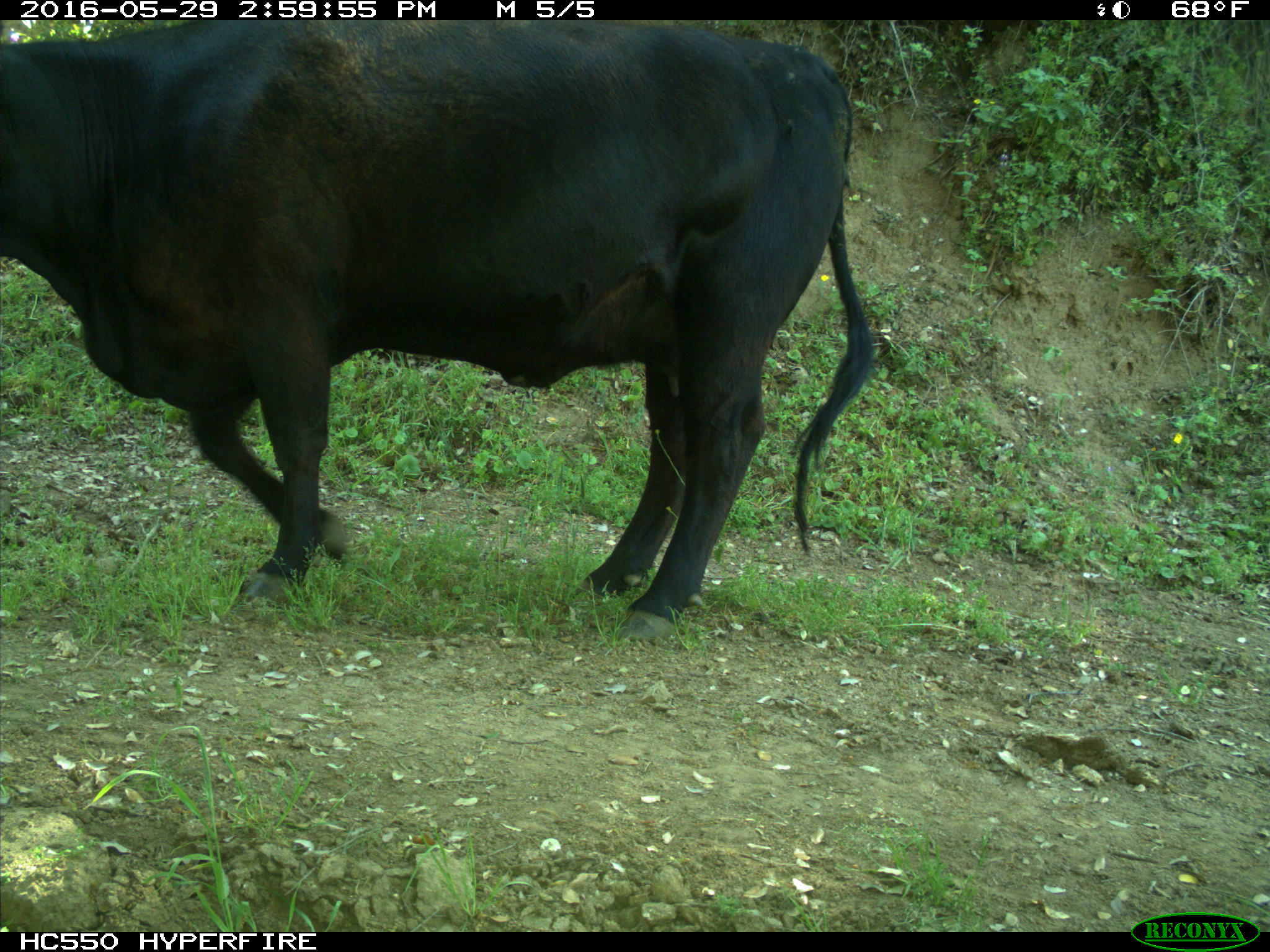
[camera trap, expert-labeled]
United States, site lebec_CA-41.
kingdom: Animalia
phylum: Chordata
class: Mammalia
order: Artiodactyla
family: Bovidae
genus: Bos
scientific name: Bos taurus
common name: domestic cow